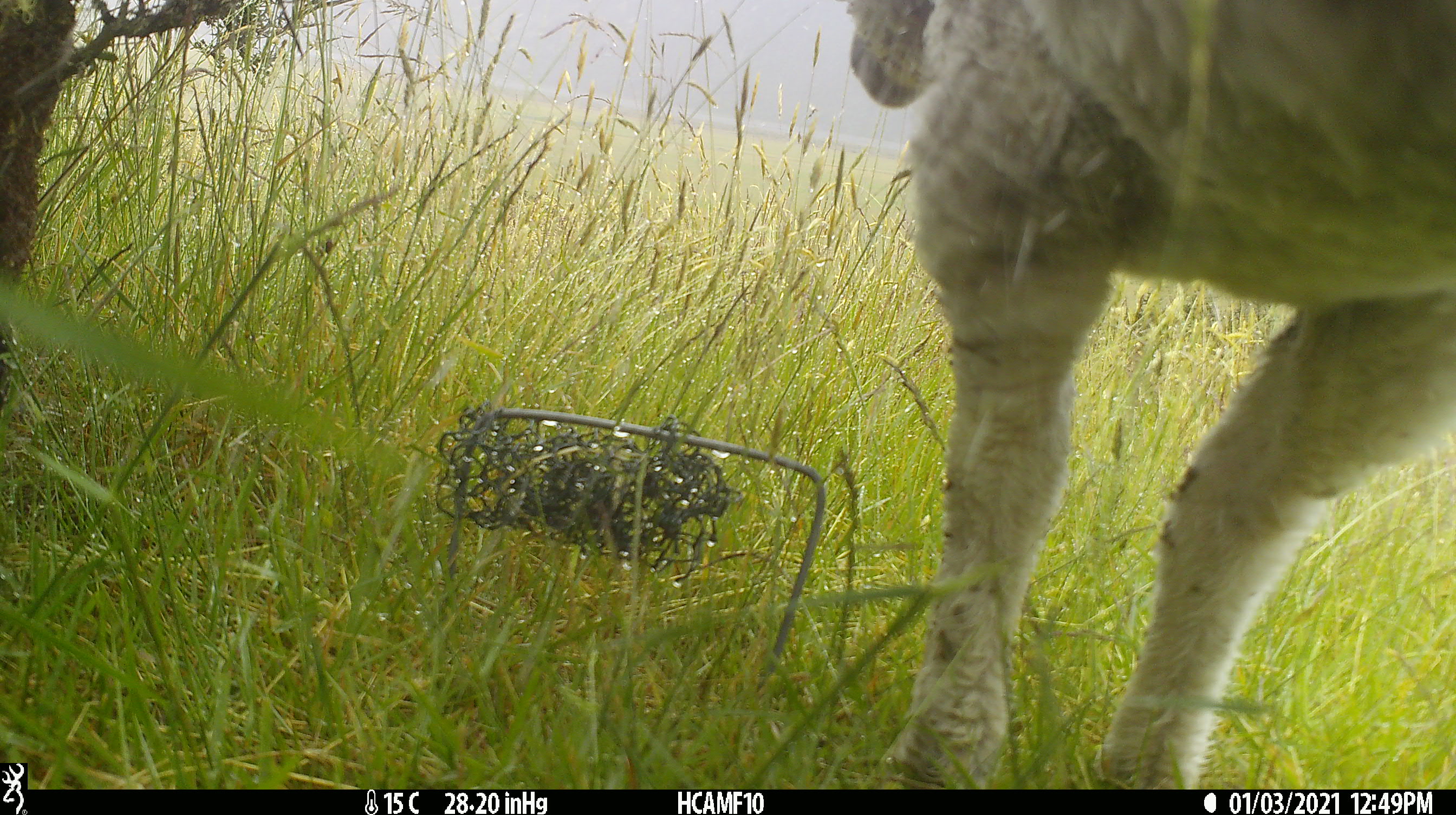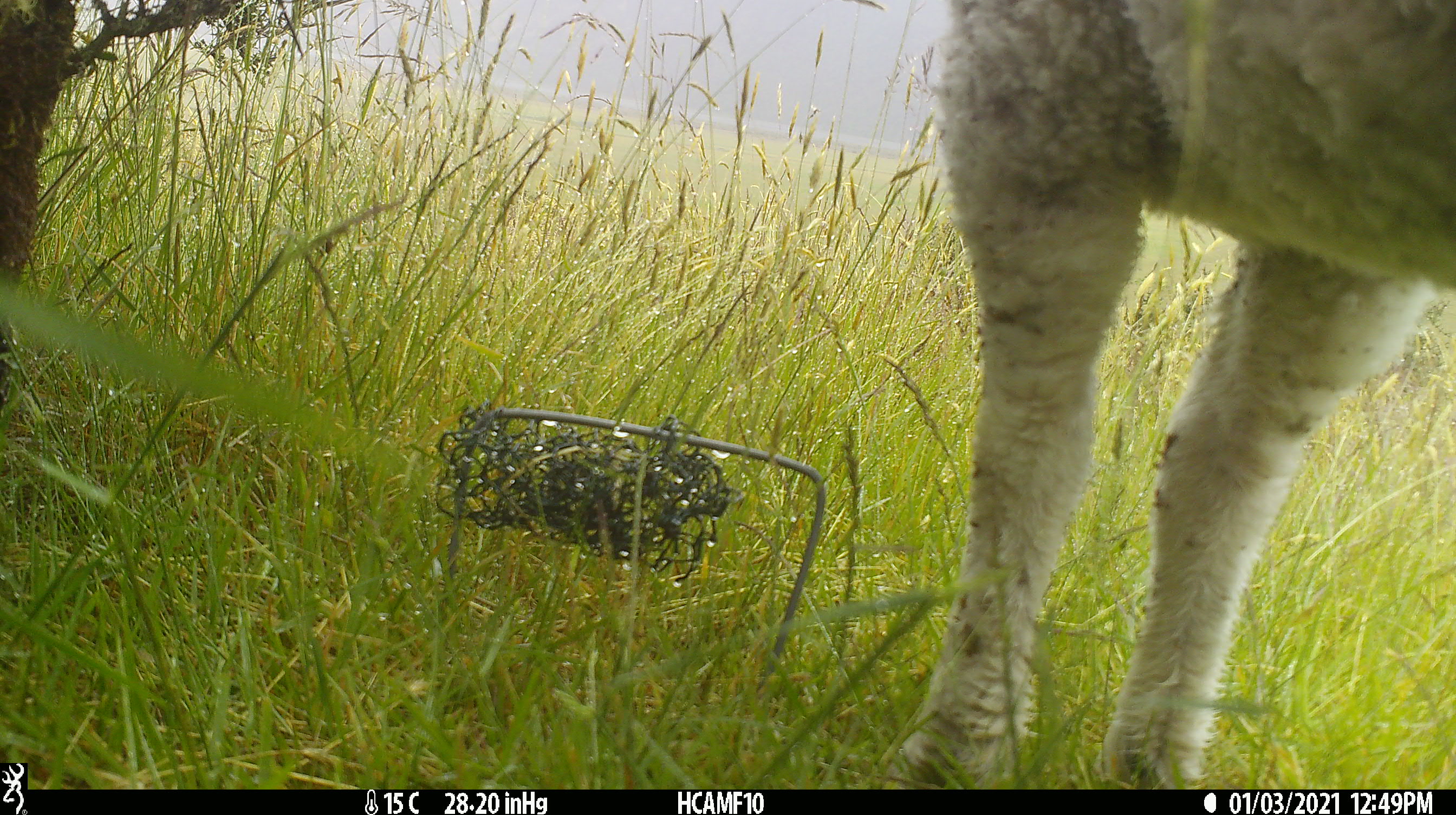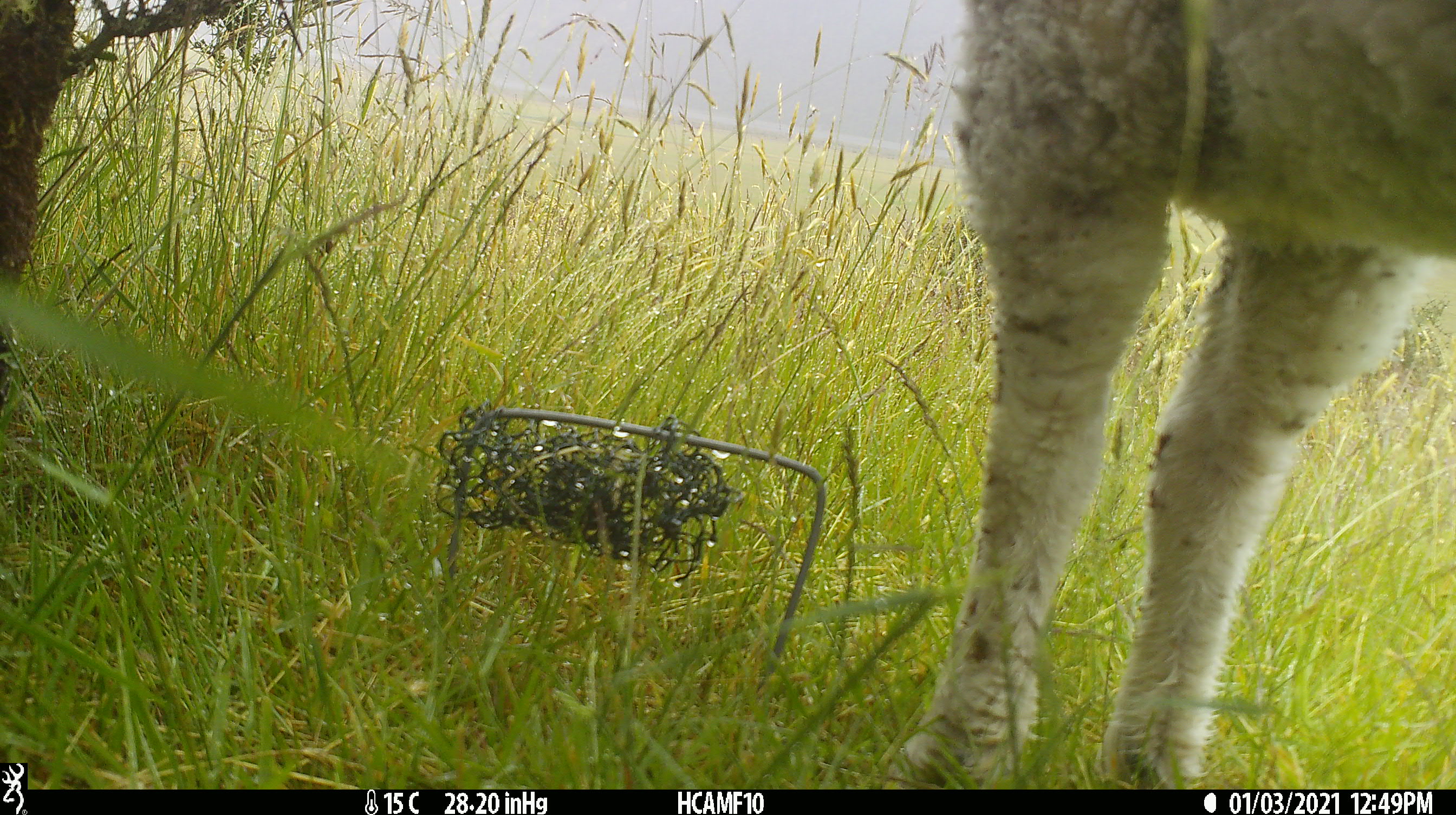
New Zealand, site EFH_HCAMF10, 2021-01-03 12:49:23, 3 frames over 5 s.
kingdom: Animalia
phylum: Chordata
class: Mammalia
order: Artiodactyla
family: Bovidae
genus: Ovis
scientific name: Ovis aries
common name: domestic sheep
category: sheep